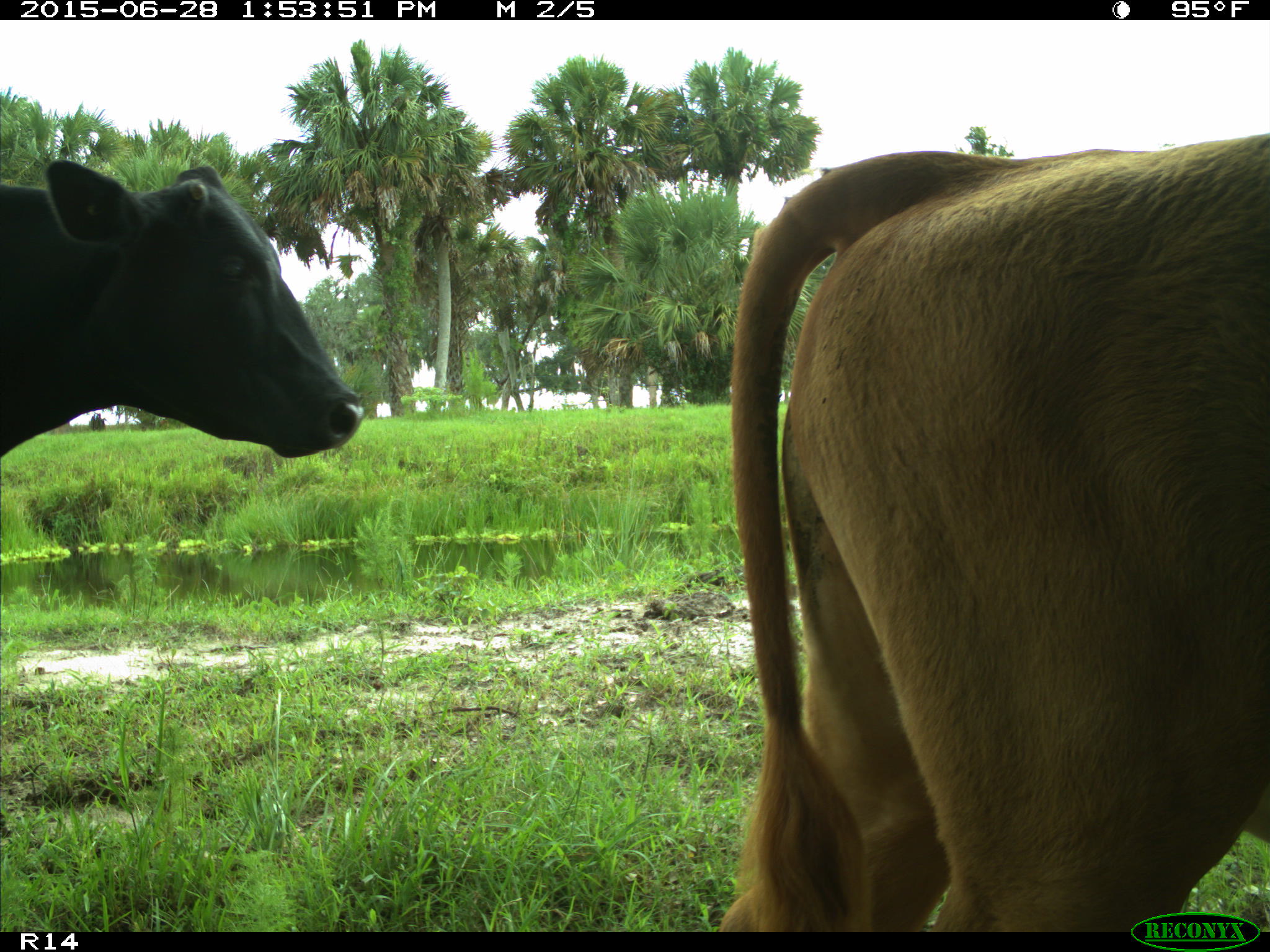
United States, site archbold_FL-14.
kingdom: Animalia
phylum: Chordata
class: Mammalia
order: Artiodactyla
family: Bovidae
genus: Bos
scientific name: Bos taurus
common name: domestic cow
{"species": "Bos taurus (domestic cow)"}